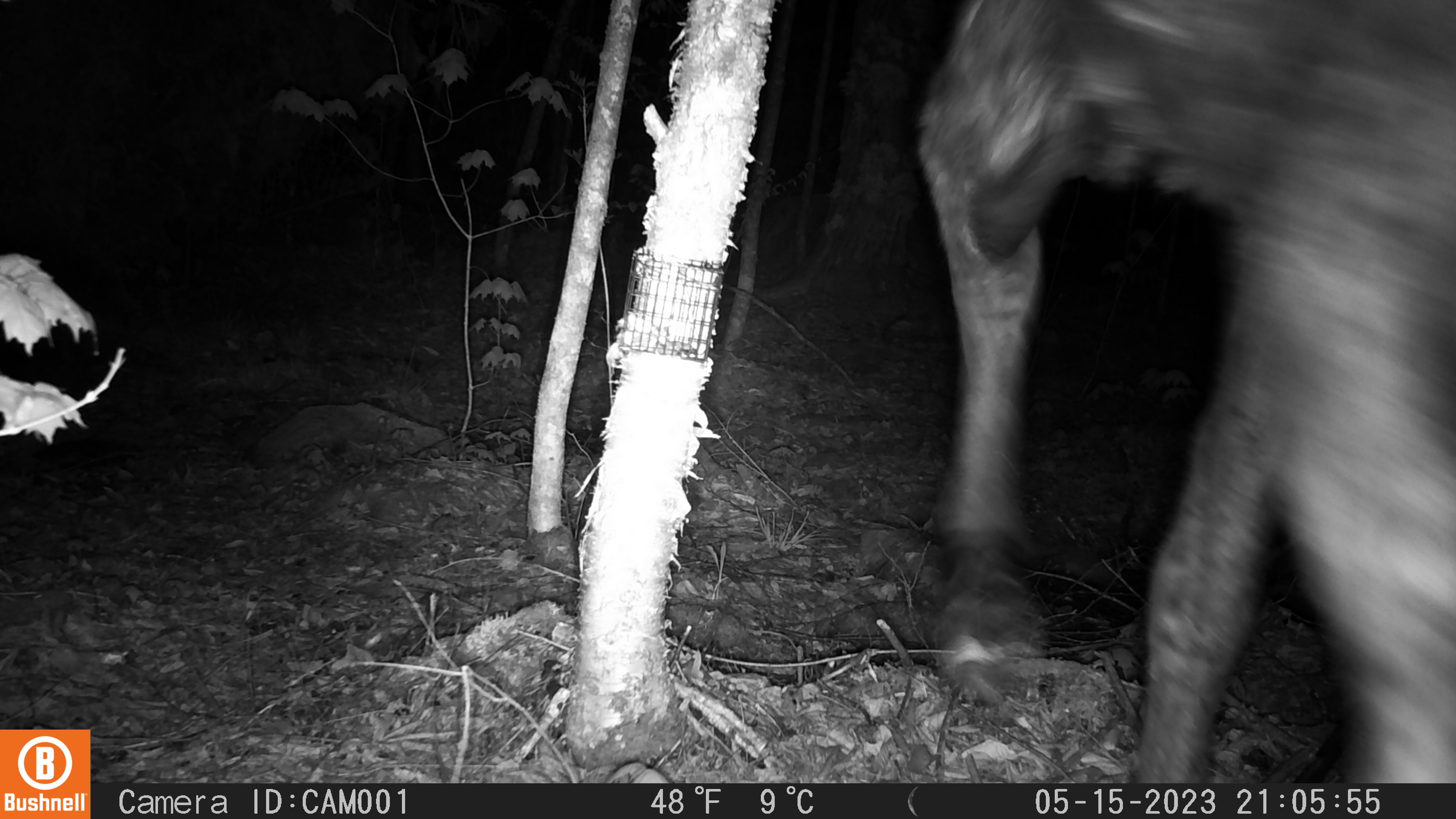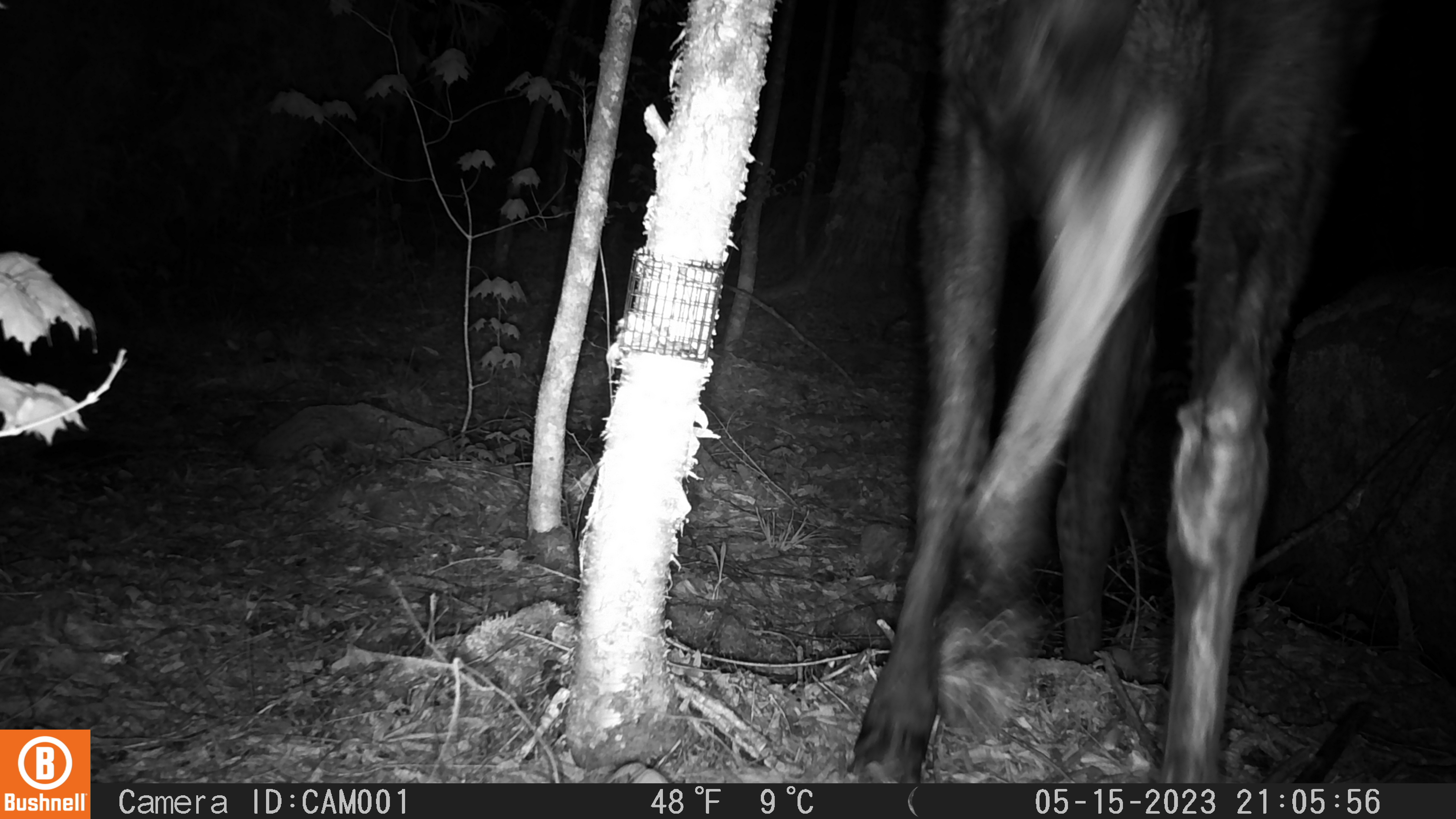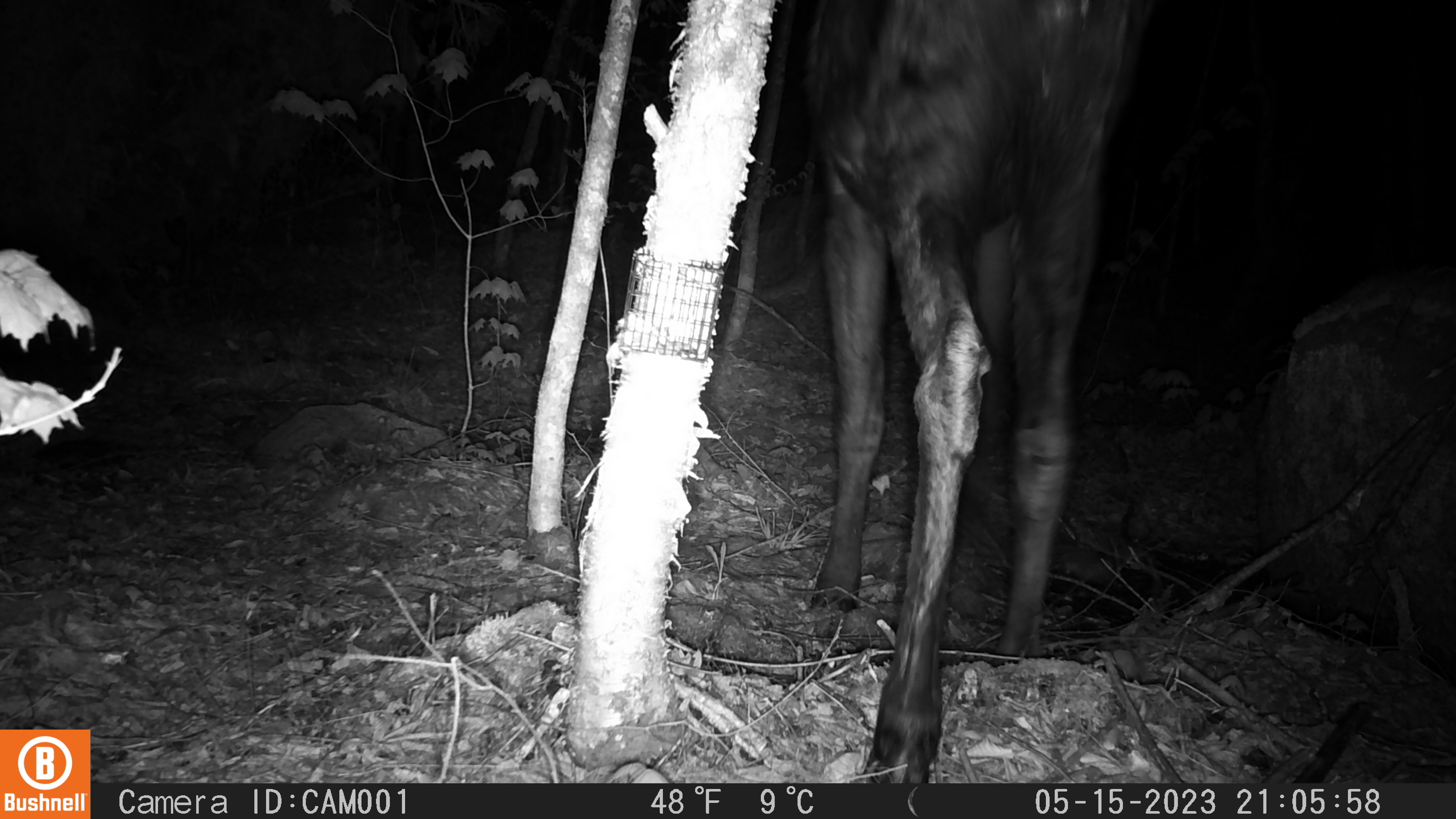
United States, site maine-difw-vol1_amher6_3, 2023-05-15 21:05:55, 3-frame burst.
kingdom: Animalia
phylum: Chordata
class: Mammalia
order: Artiodactyla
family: Cervidae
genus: Alces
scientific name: Alces alces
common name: moose